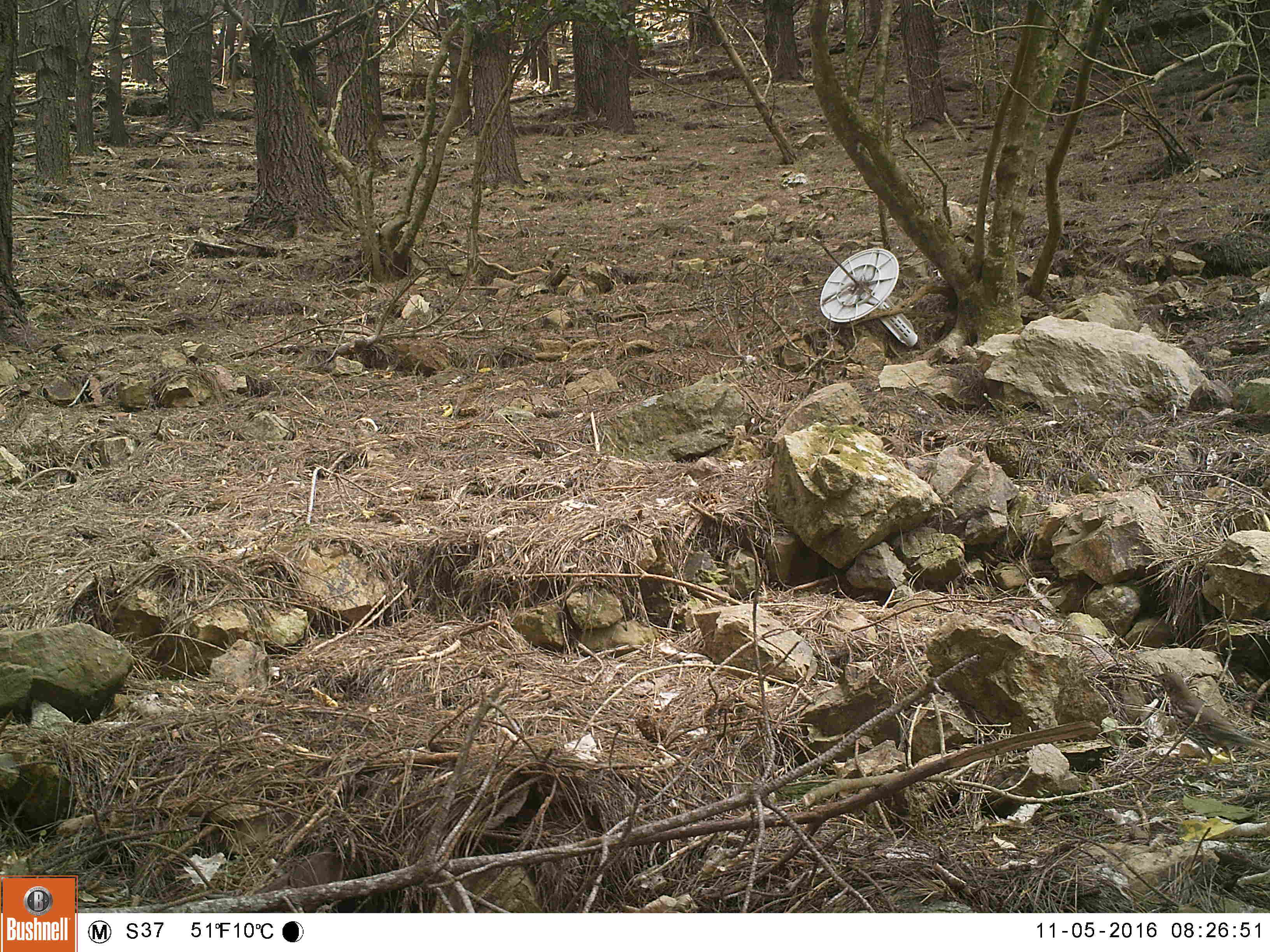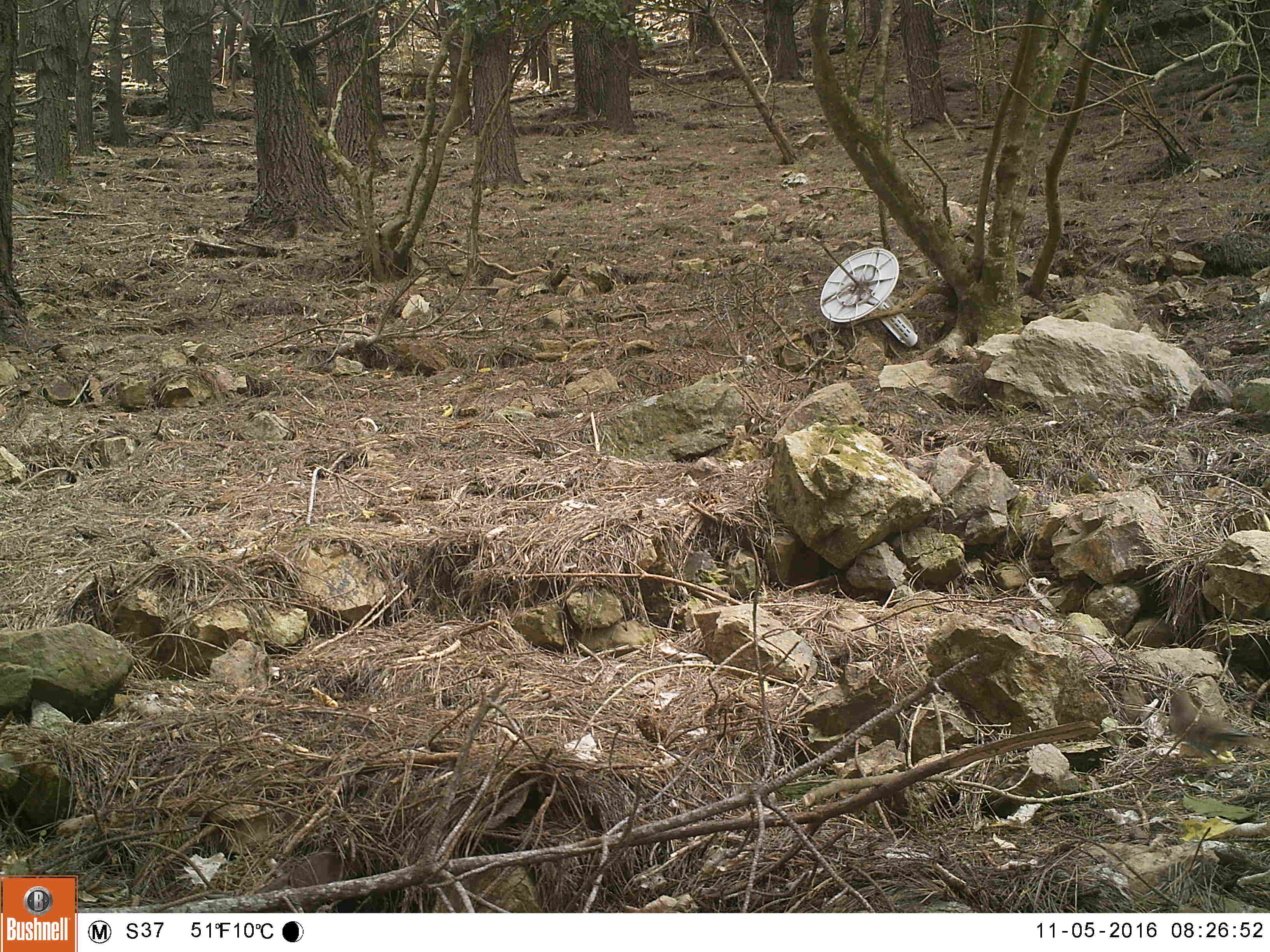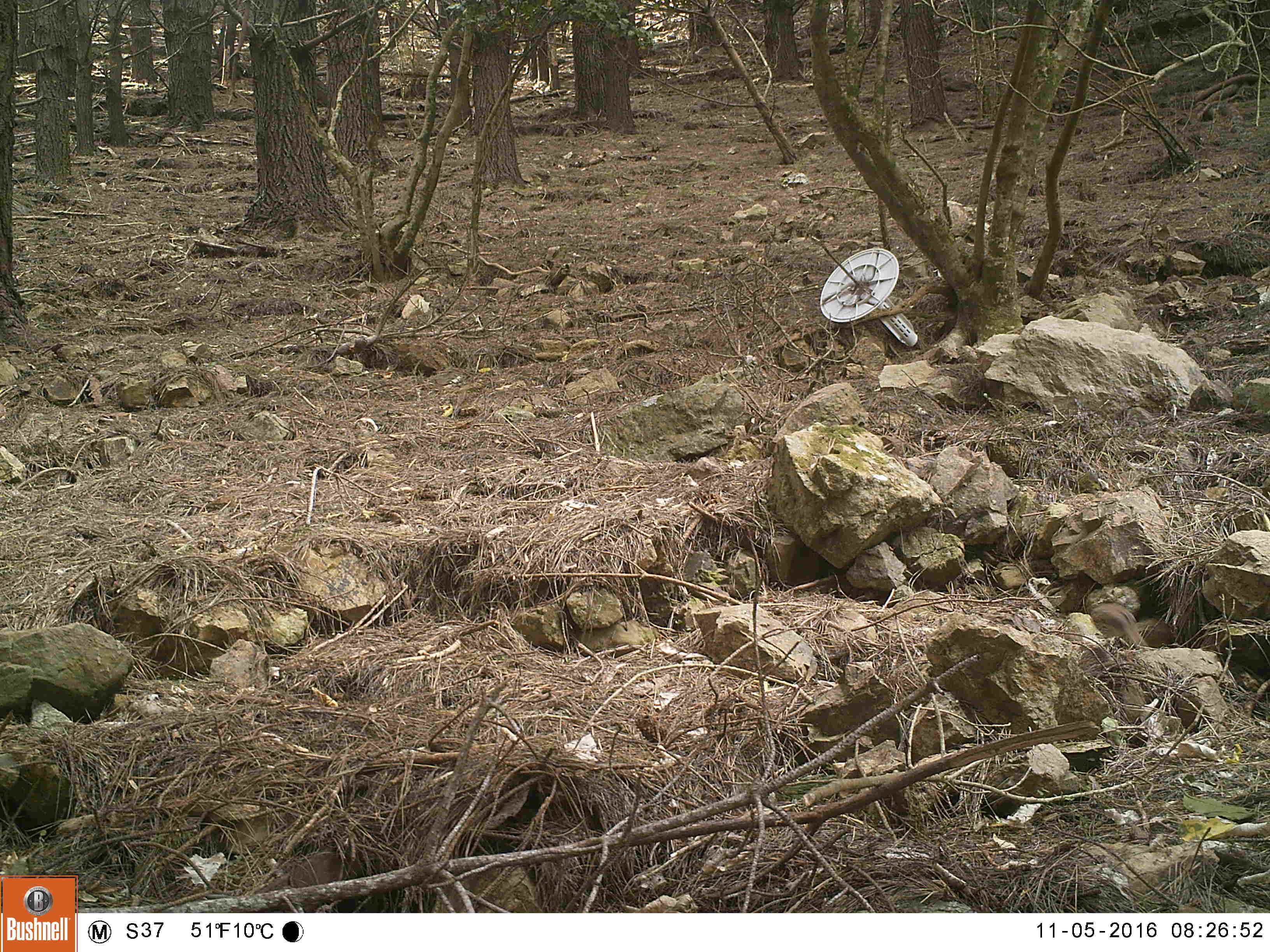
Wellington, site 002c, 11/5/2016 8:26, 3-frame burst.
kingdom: Animalia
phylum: Chordata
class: Aves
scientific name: Aves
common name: bird